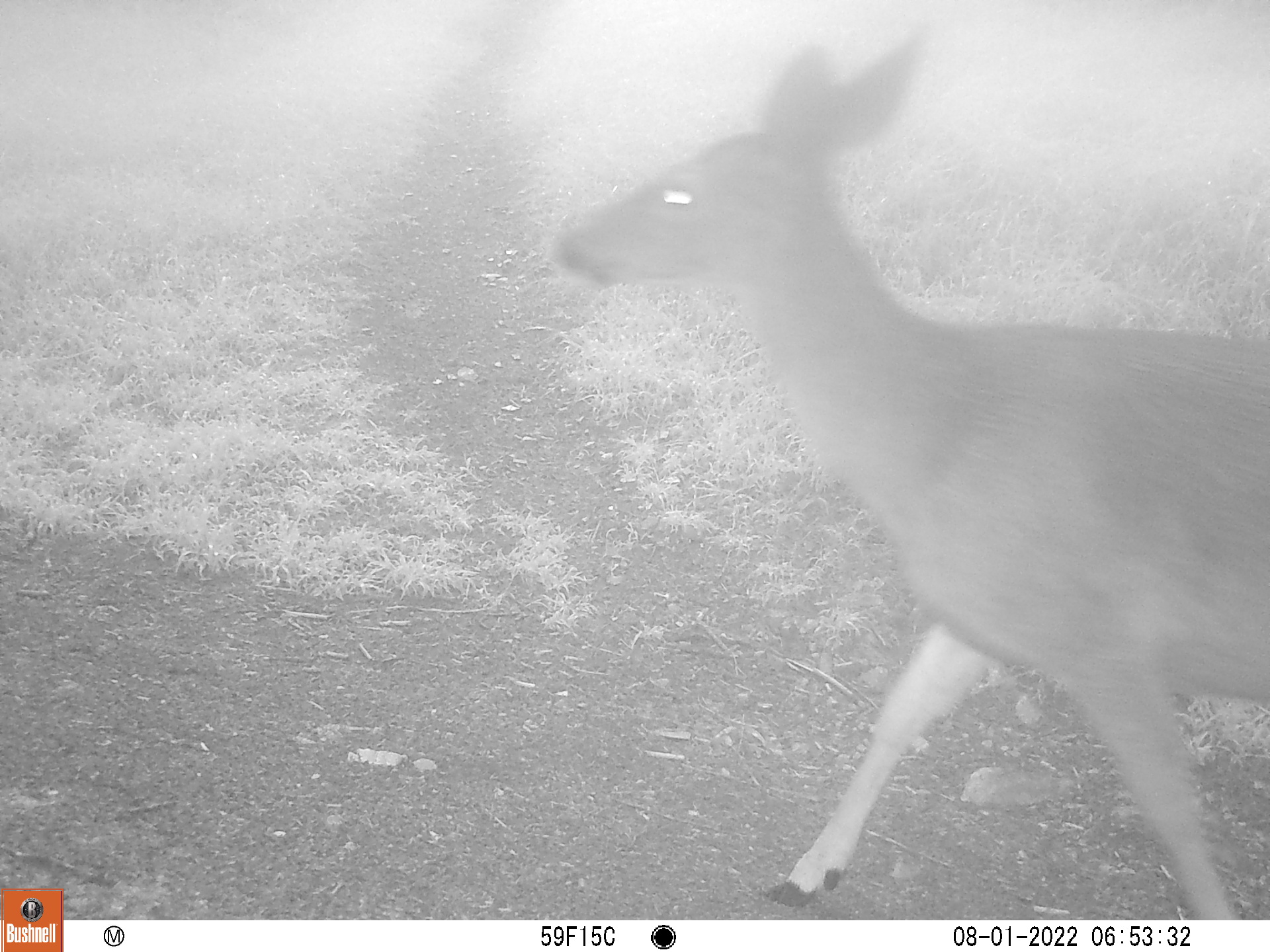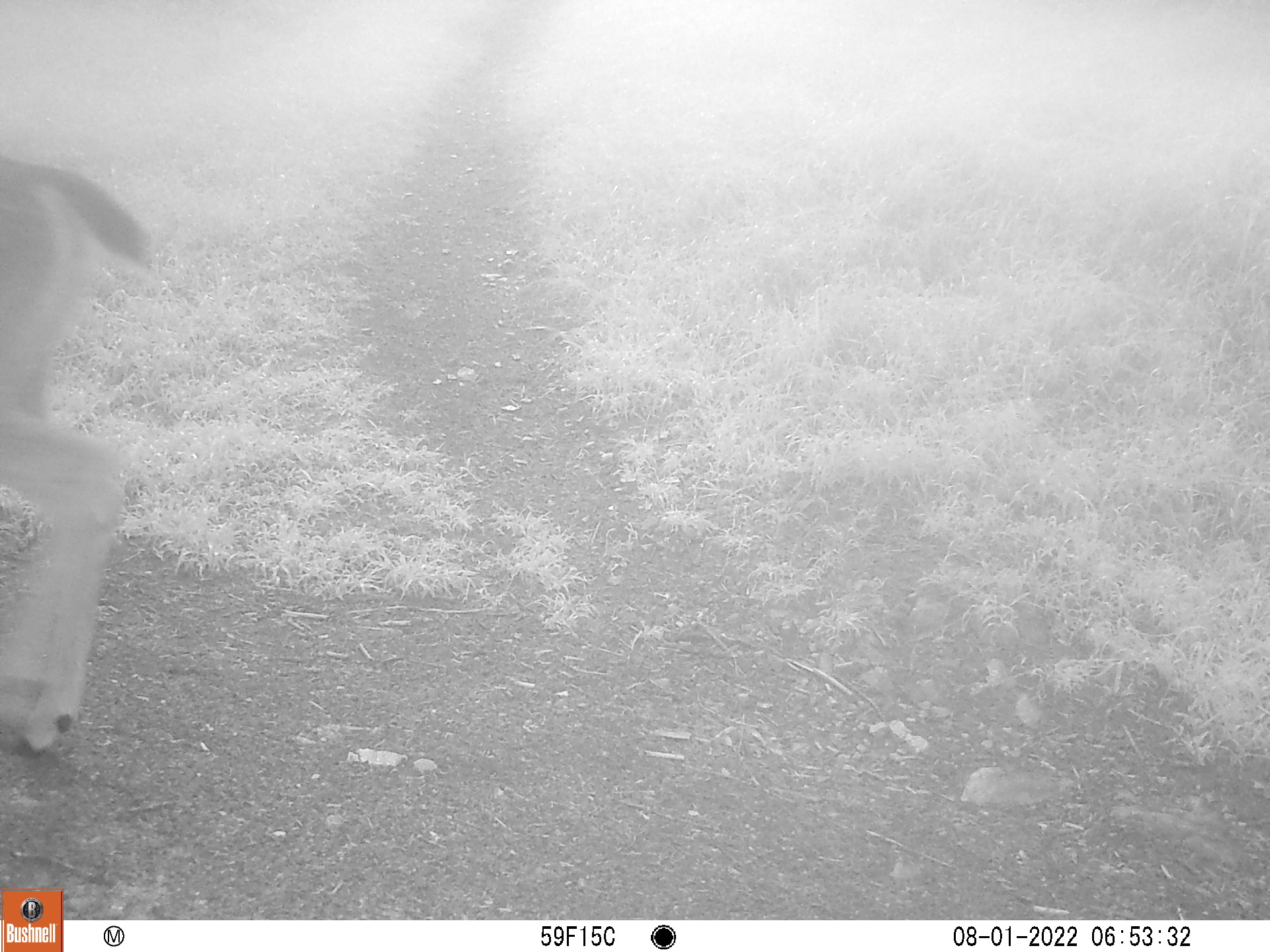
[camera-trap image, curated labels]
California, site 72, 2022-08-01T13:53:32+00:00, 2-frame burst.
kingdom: Animalia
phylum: Chordata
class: Mammalia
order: Artiodactyla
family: Cervidae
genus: Odocoileus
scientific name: Odocoileus hemionus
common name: mule deer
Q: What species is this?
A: Mule deer (Odocoileus hemionus).